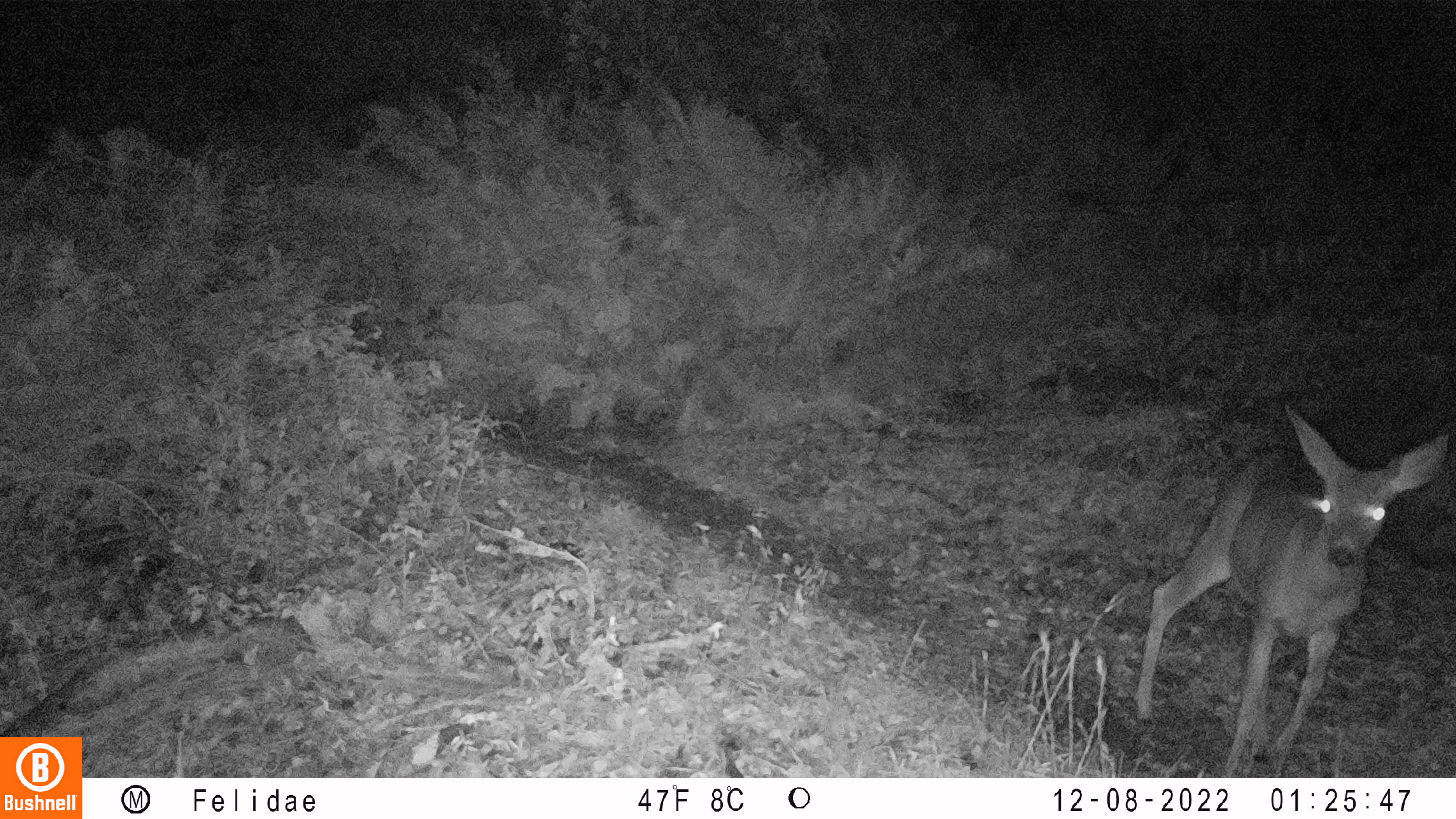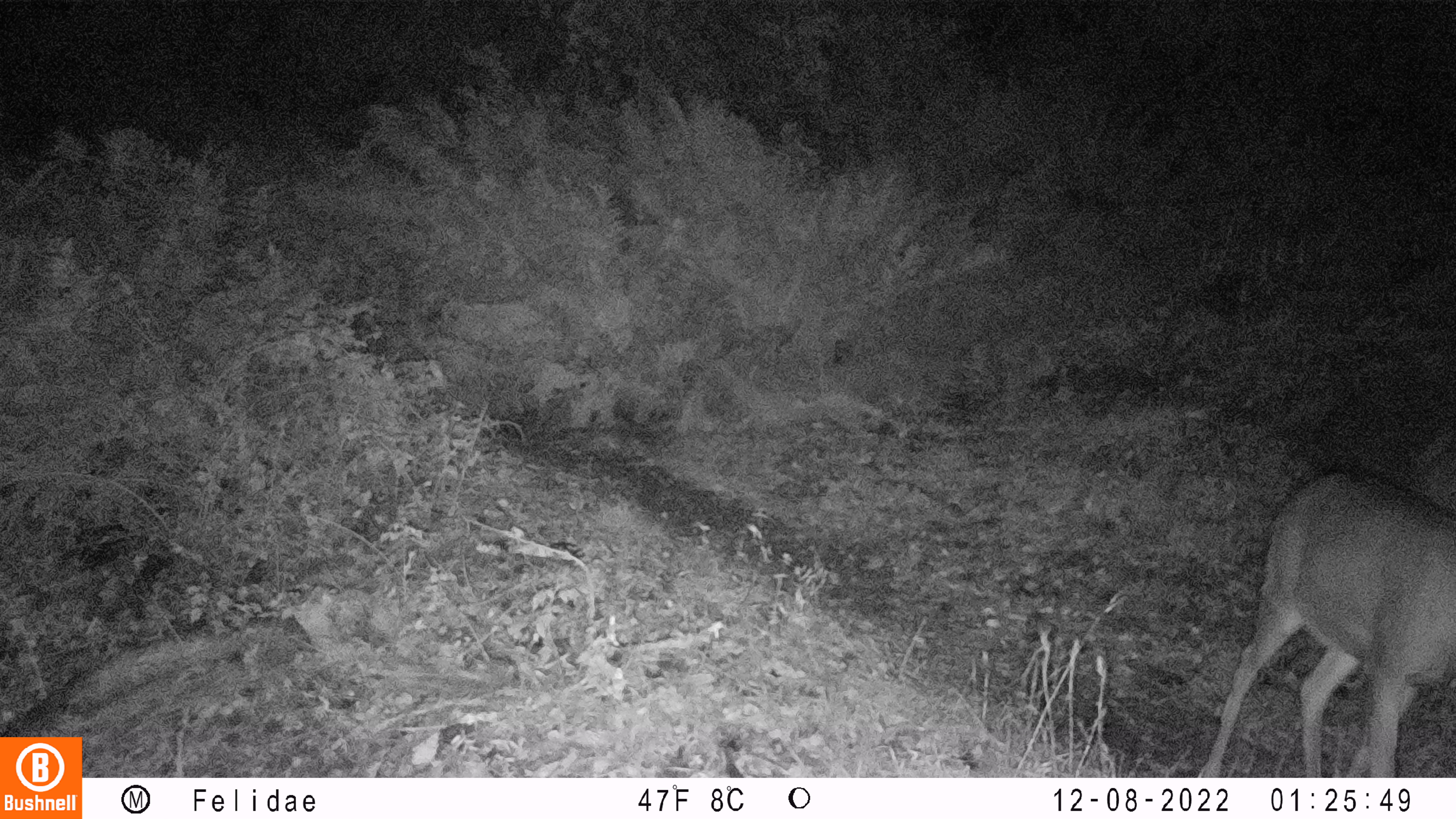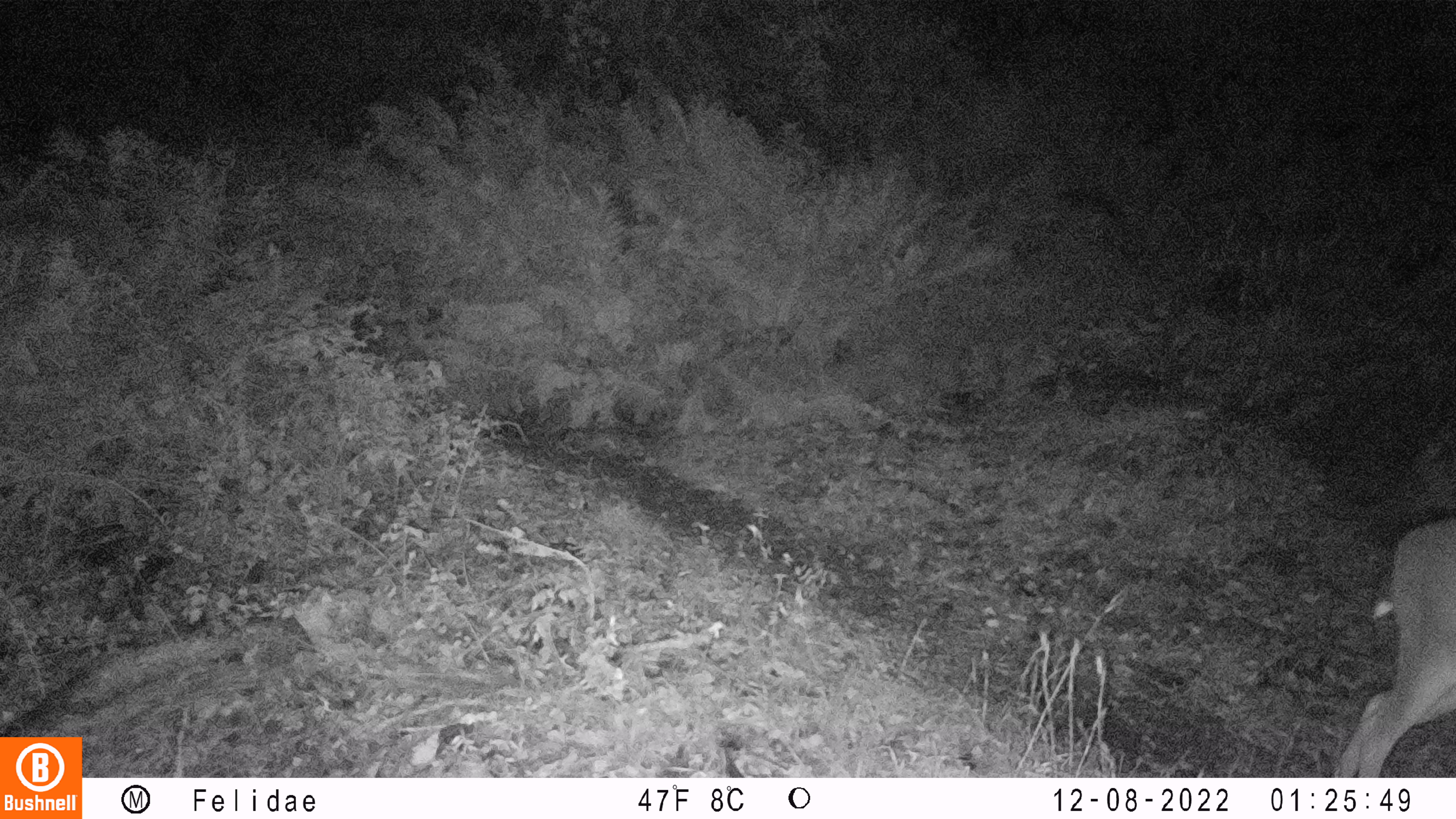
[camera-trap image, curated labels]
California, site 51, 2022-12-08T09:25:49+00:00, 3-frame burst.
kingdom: Animalia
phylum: Chordata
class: Mammalia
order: Artiodactyla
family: Cervidae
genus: Odocoileus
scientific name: Odocoileus hemionus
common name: mule deer